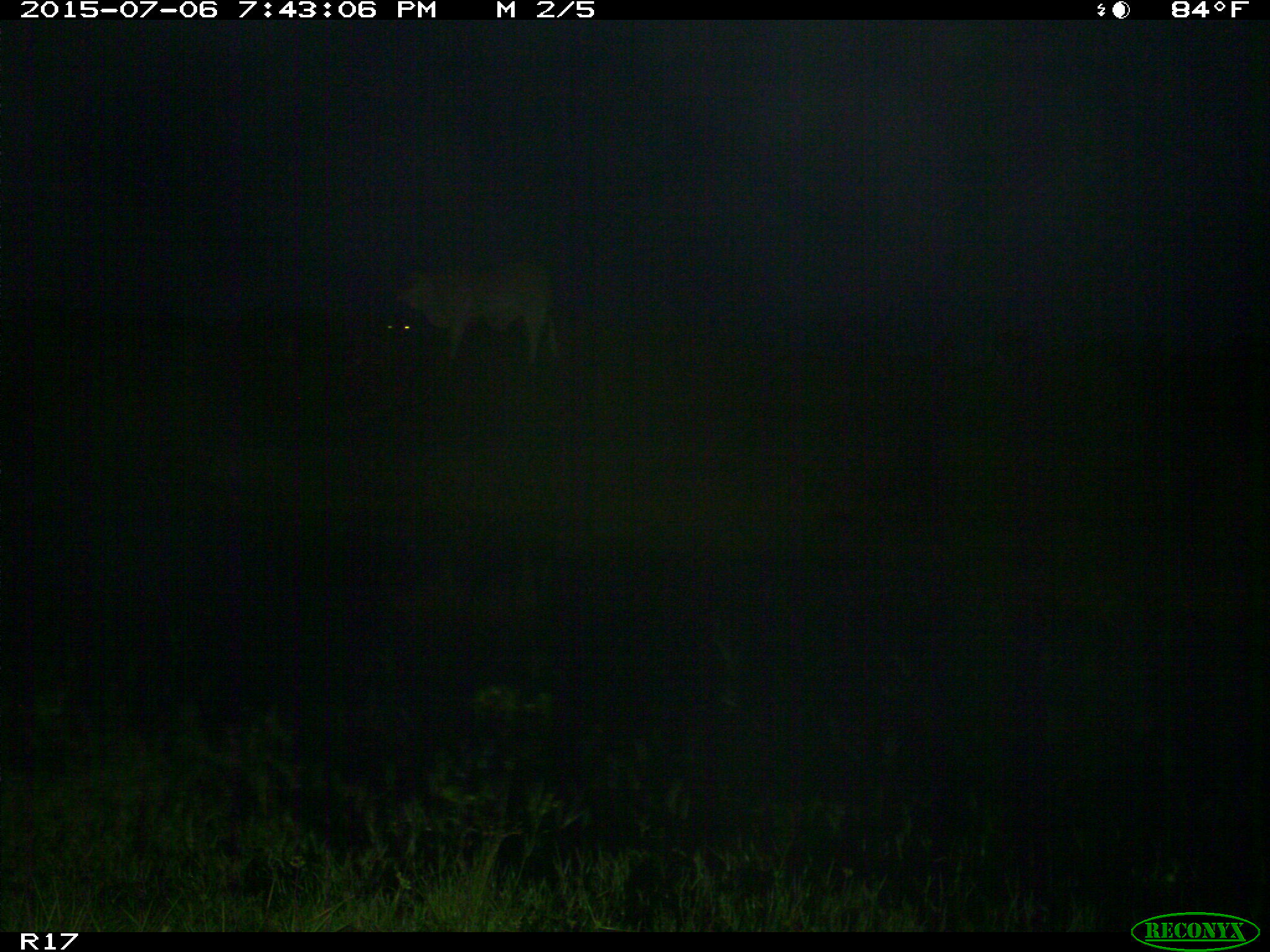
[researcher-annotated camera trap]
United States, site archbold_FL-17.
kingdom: Animalia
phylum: Chordata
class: Mammalia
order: Artiodactyla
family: Bovidae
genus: Bos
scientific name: Bos taurus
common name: domestic cow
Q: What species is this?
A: Bos taurus (domestic cow).